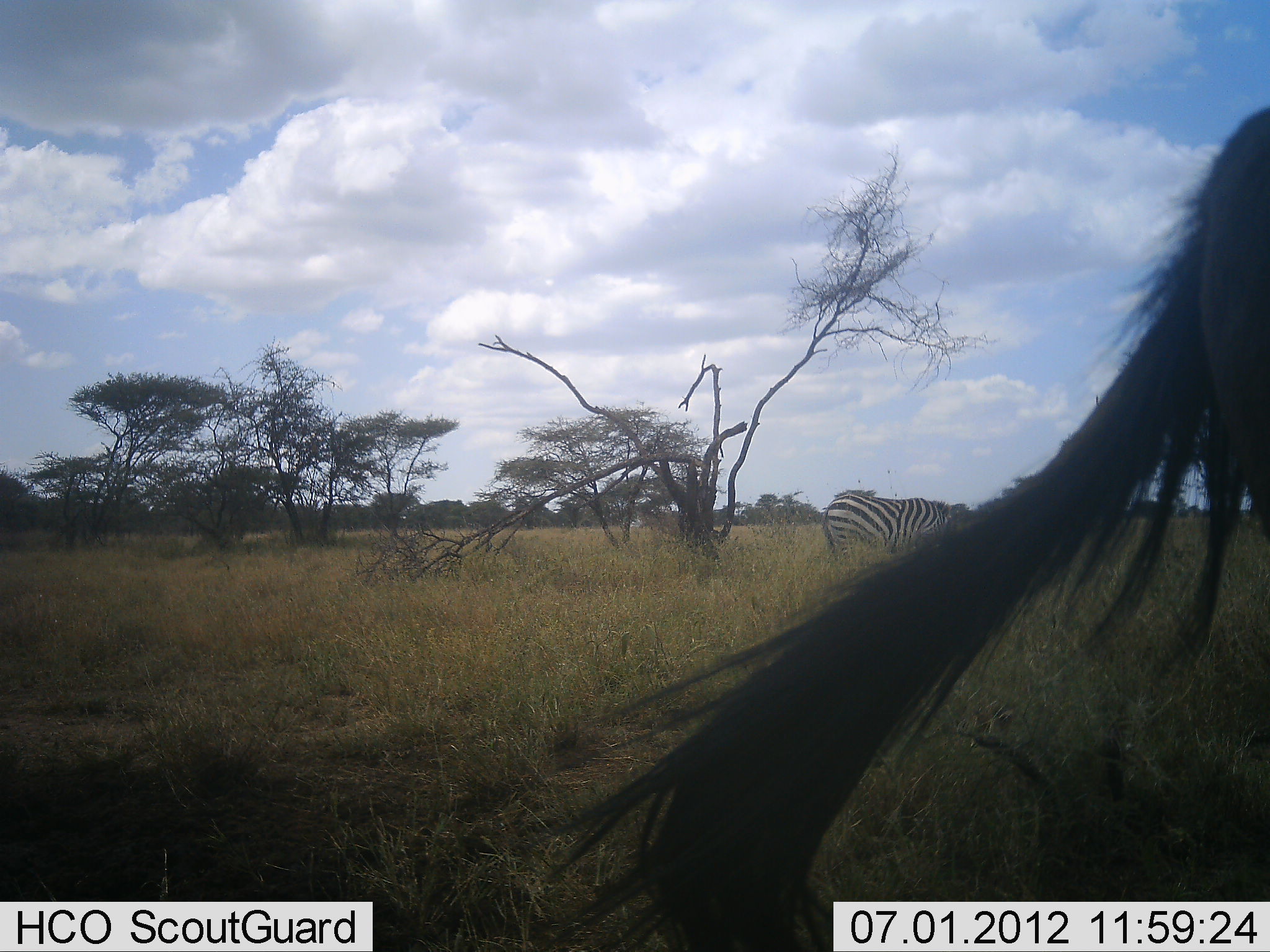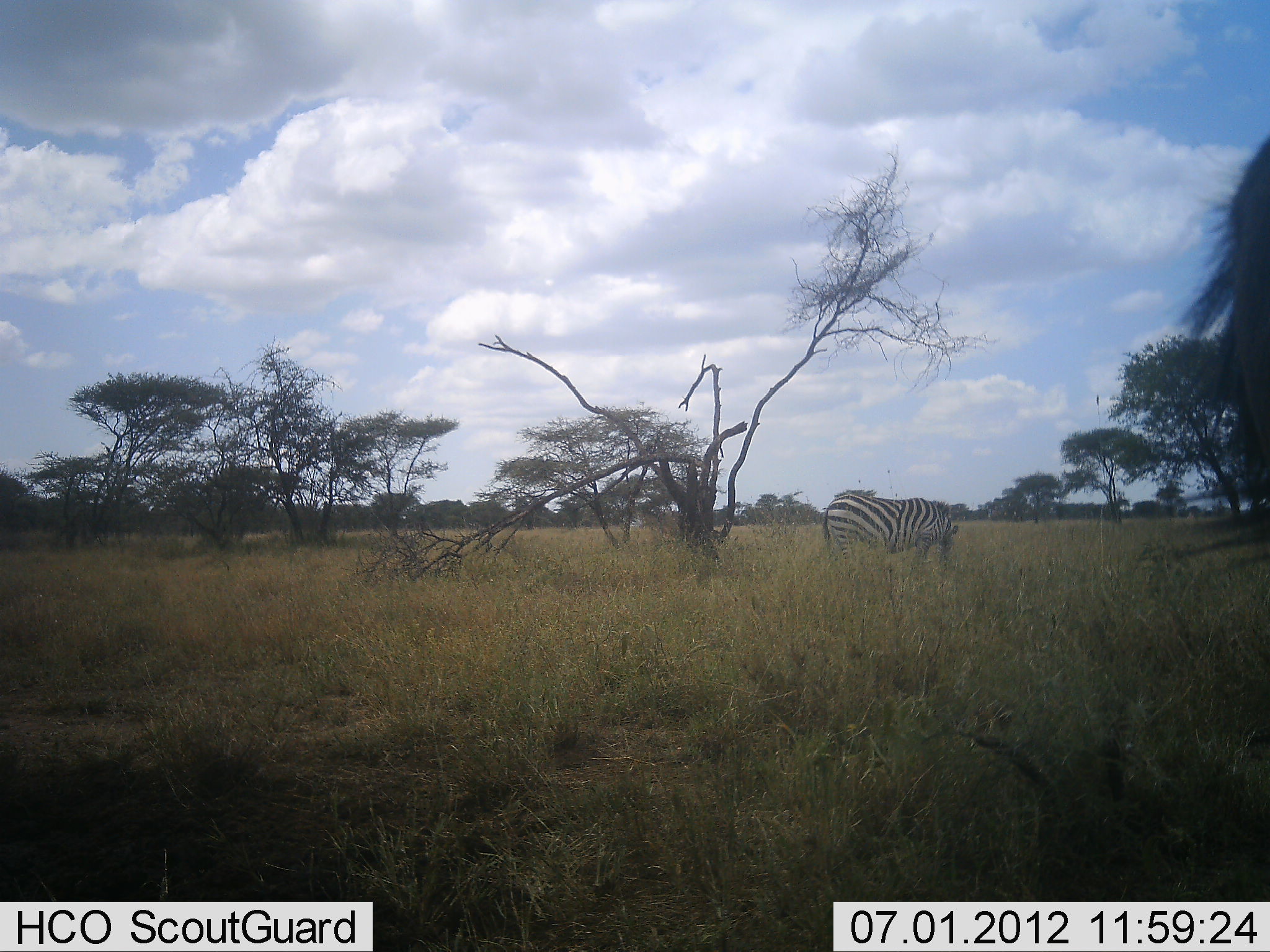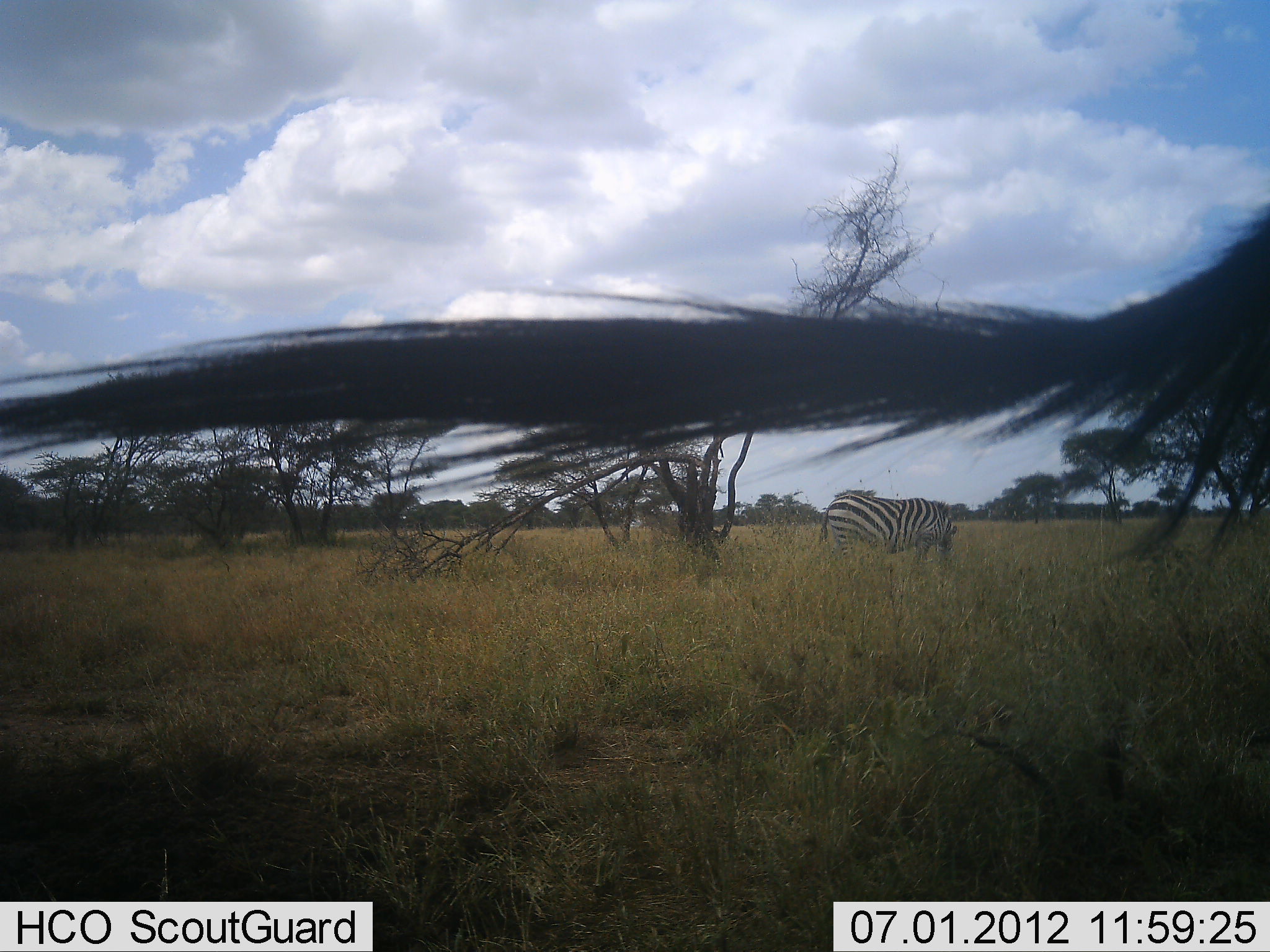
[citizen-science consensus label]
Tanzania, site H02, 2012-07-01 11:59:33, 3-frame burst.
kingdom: Animalia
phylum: Chordata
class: Mammalia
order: Perissodactyla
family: Equidae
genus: Equus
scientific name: Equus quagga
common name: plains zebra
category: zebra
Zebra (plains zebra) (Equus quagga), count 1. Behavior (volunteer vote fractions): standing 35%, resting 0%, moving 12%, interacting 0%. Young present (vote fraction): 0%. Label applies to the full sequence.